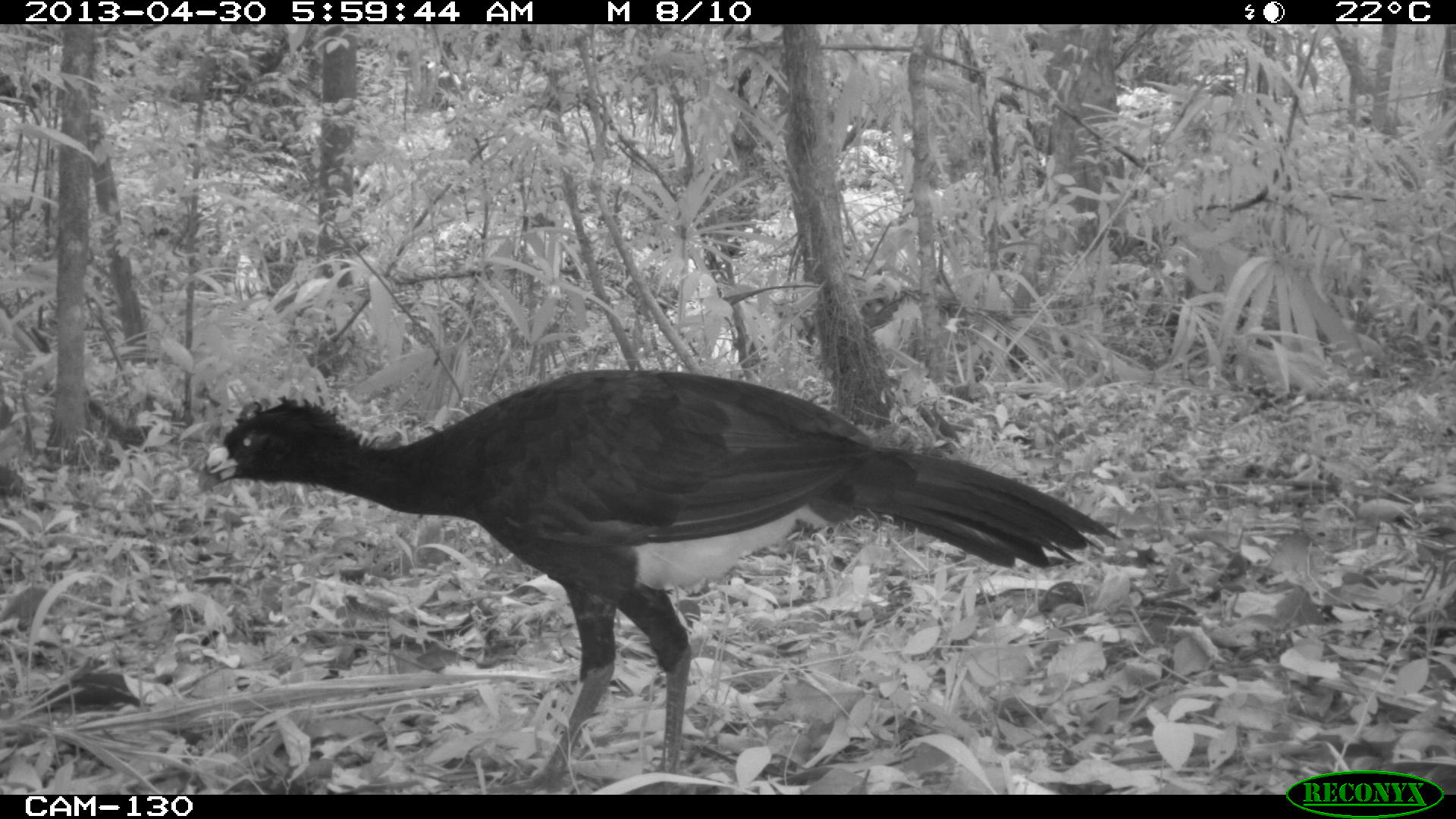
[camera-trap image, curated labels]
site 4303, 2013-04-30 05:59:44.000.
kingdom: Animalia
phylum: Chordata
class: Aves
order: Galliformes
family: Cracidae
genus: Crax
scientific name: Crax rubra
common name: great curassow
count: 2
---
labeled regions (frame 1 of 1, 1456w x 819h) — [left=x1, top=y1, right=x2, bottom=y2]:
crax rubra: [left=196, top=368, right=1123, bottom=790]